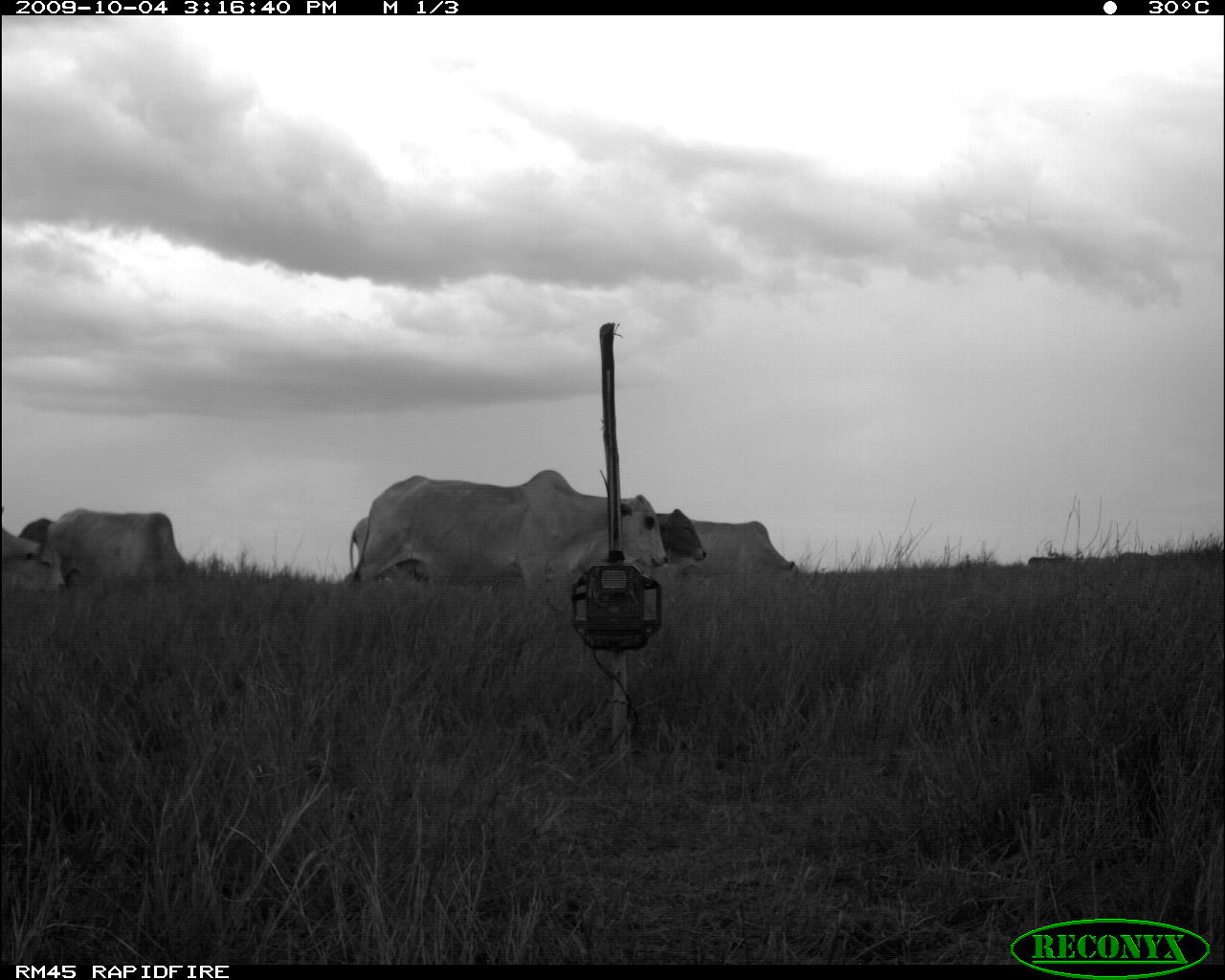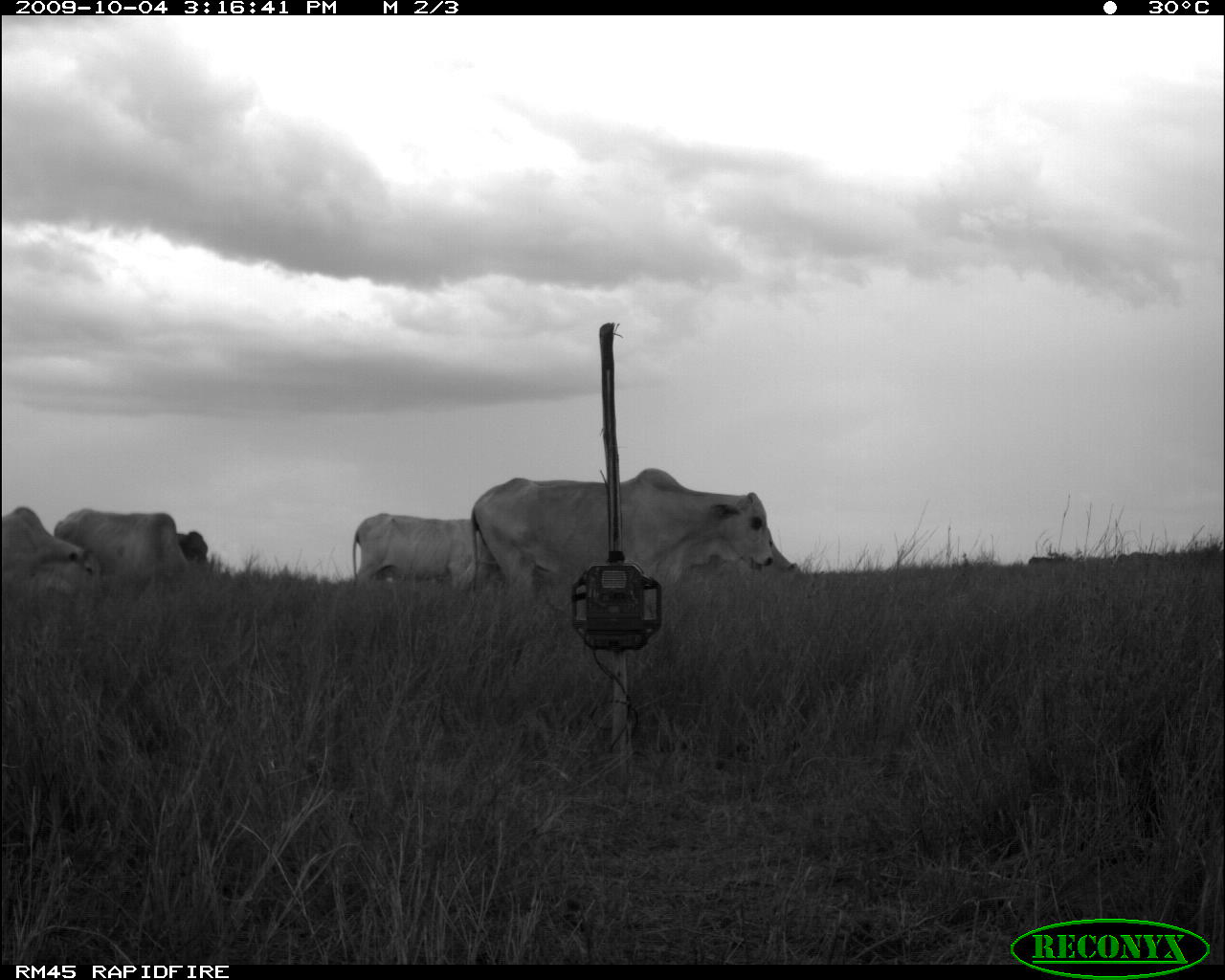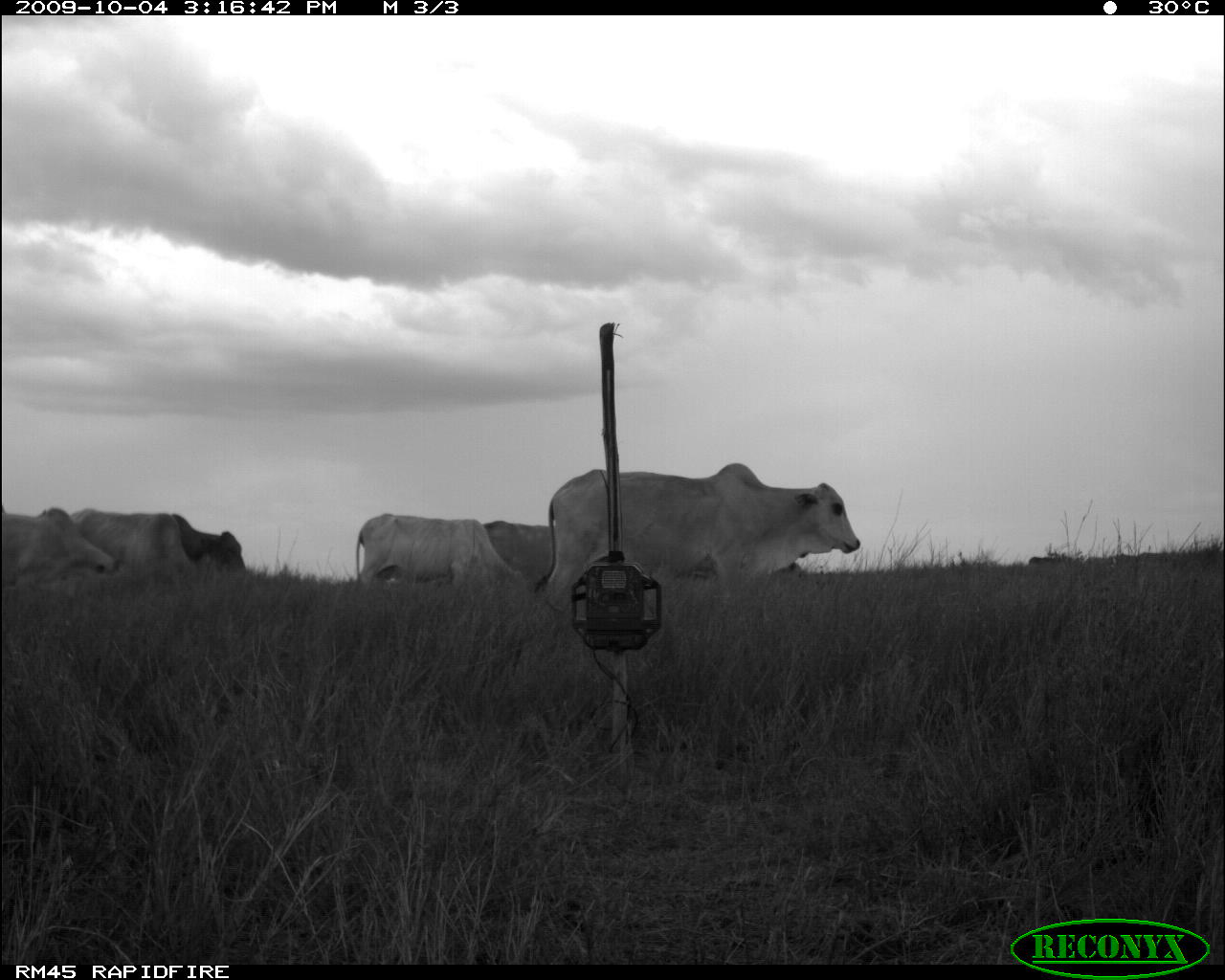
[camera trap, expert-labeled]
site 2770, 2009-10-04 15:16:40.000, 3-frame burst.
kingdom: Animalia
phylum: Chordata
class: Mammalia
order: Artiodactyla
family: Bovidae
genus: Bos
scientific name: Bos taurus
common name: domestic cattle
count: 7